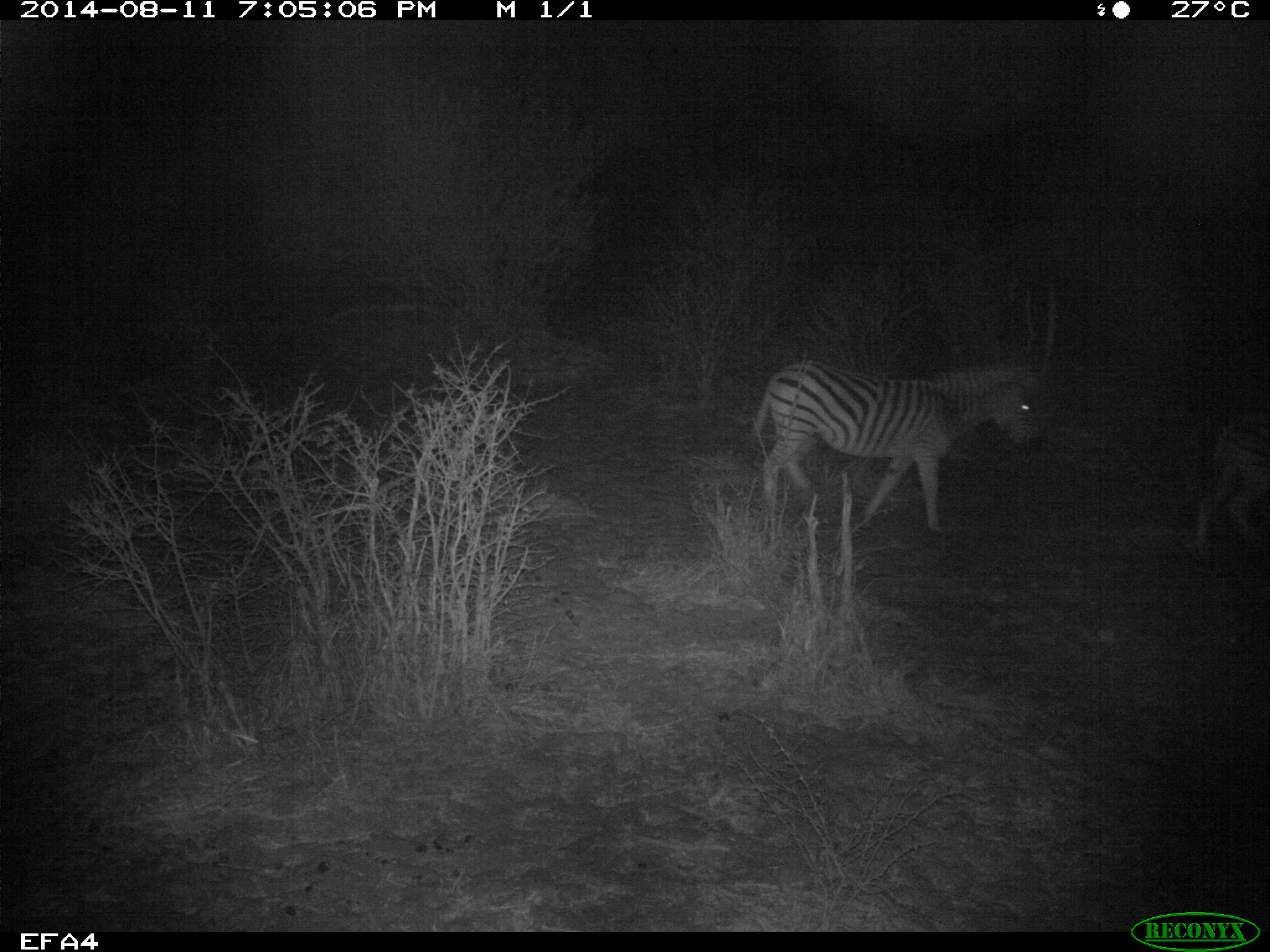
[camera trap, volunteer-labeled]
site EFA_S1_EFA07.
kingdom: Animalia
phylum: Chordata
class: Mammalia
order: Perissodactyla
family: Equidae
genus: Equus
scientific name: Equus quagga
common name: plains zebra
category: zebraplains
Zebraplains (plains zebra) (Equus quagga), count 1. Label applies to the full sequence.